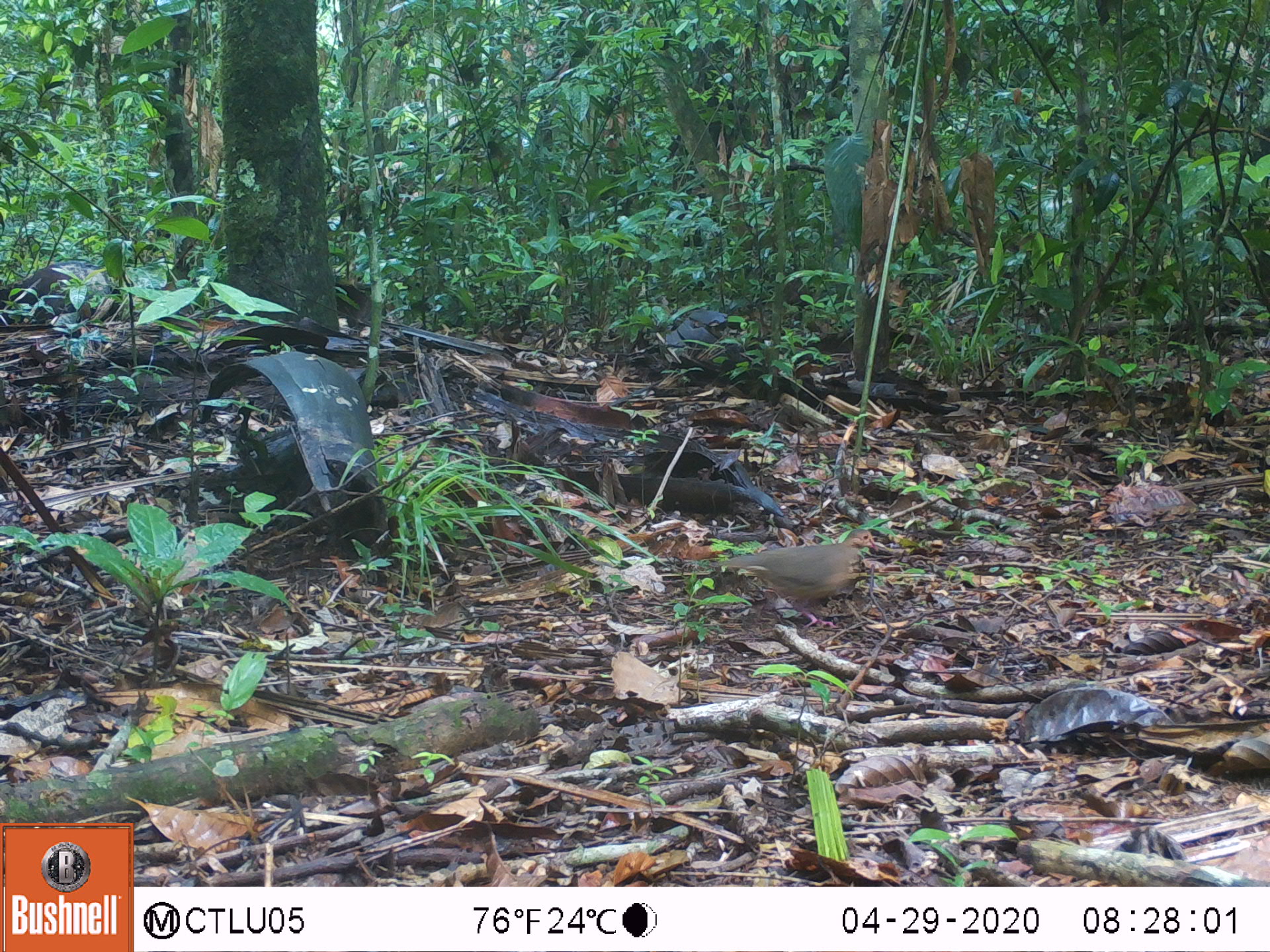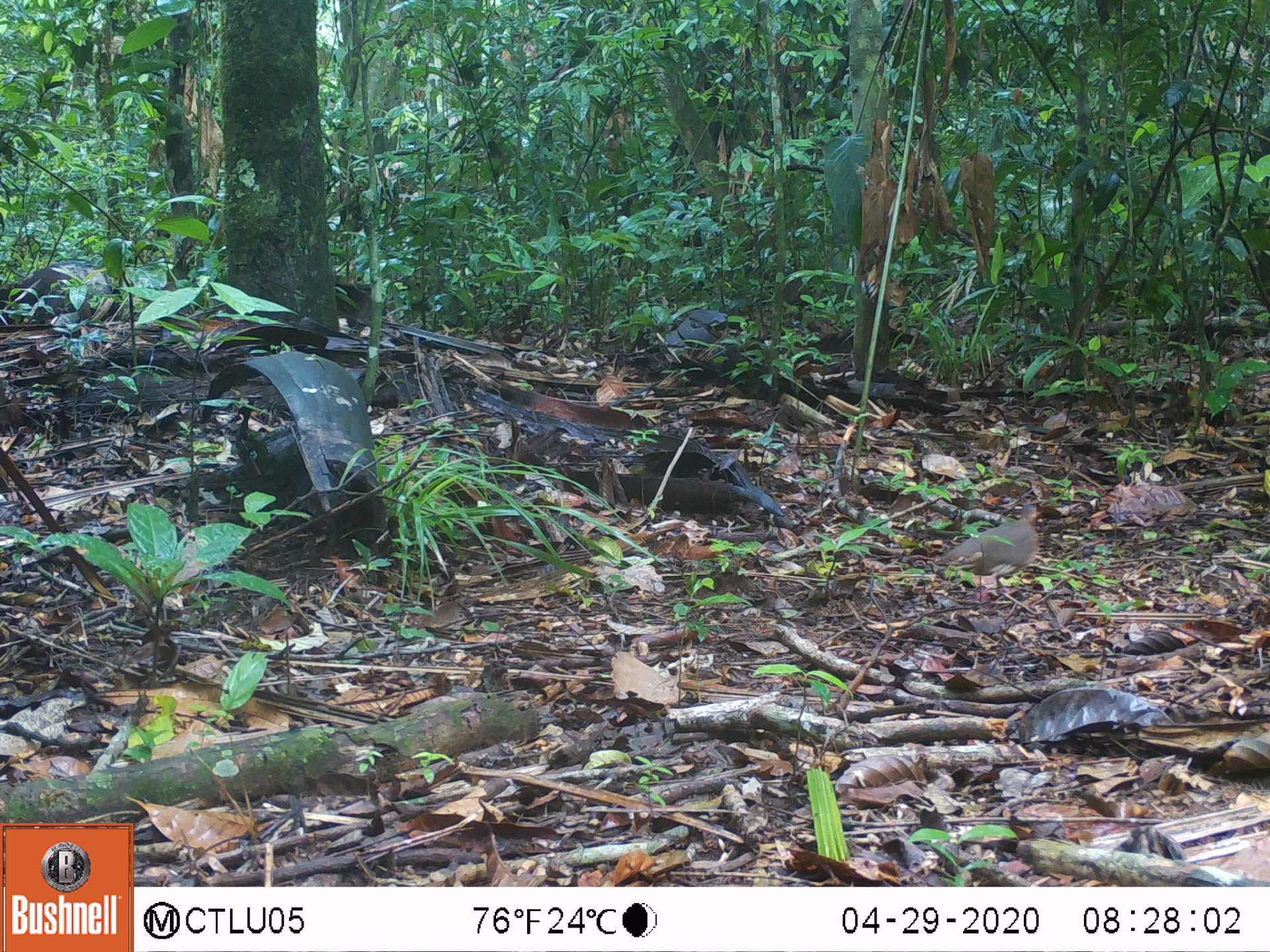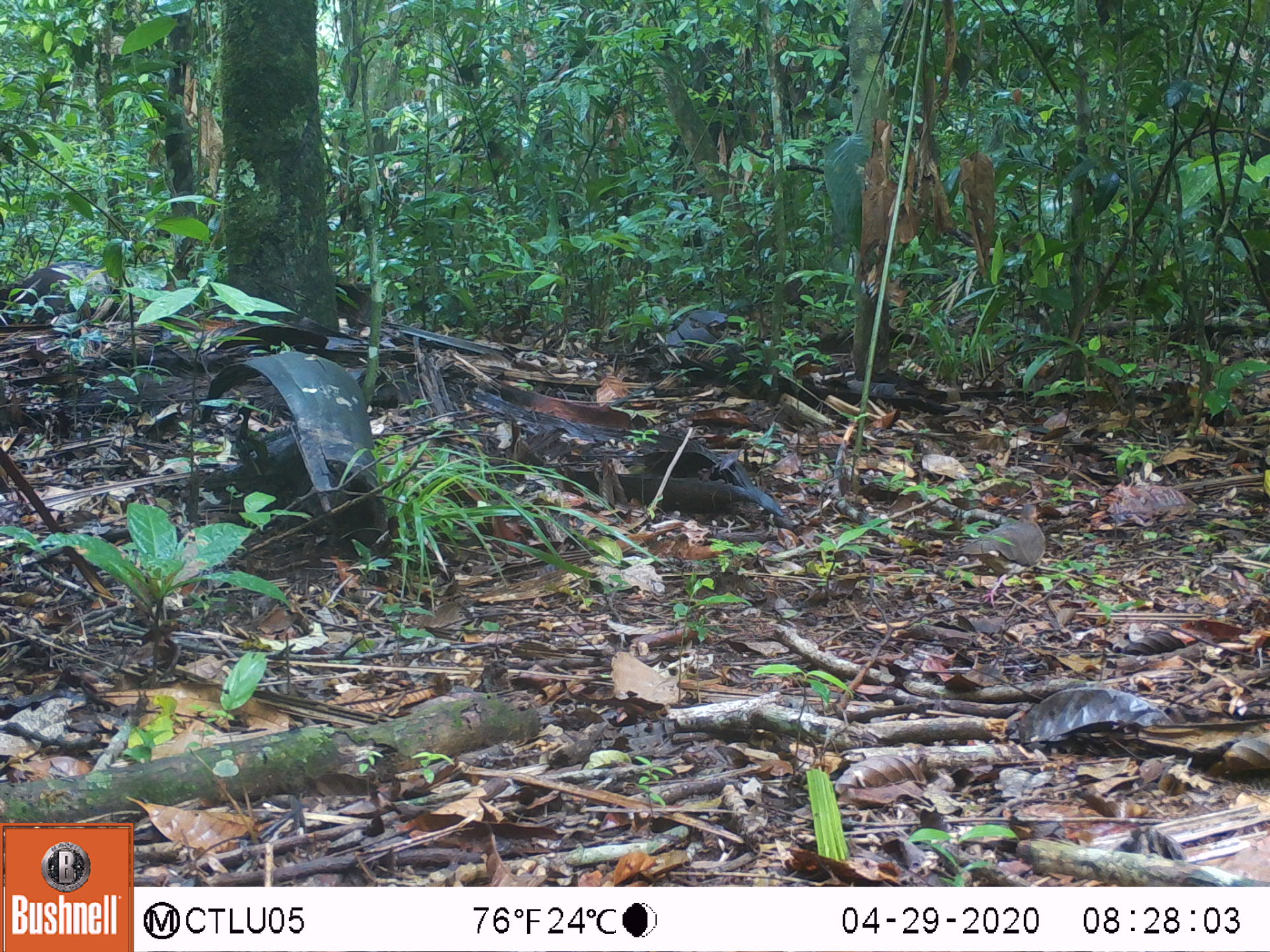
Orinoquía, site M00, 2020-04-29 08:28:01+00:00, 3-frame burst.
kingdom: Animalia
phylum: Chordata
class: Aves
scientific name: Aves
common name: bird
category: unknown bird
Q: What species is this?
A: Unknown bird (bird) (Aves).